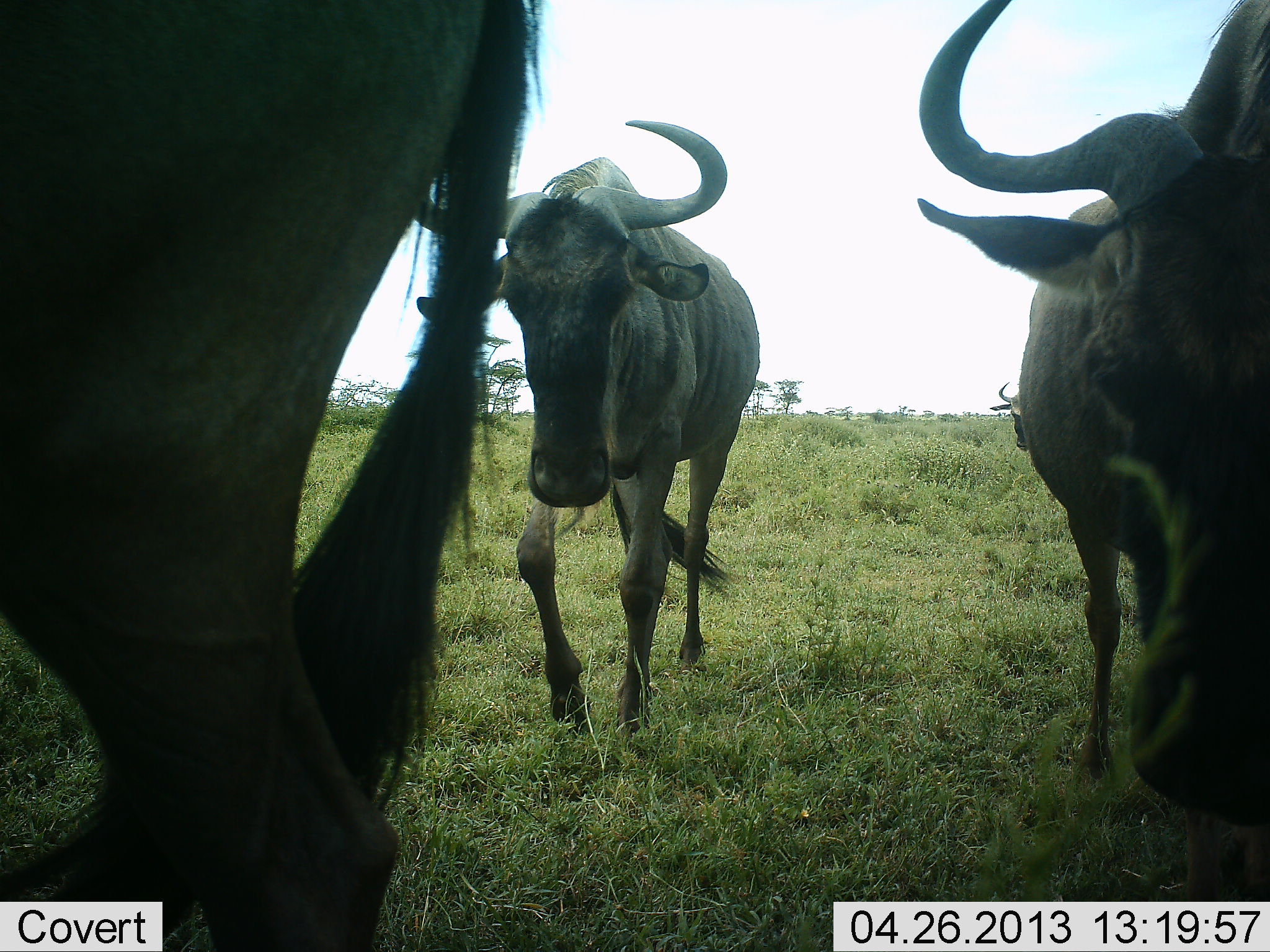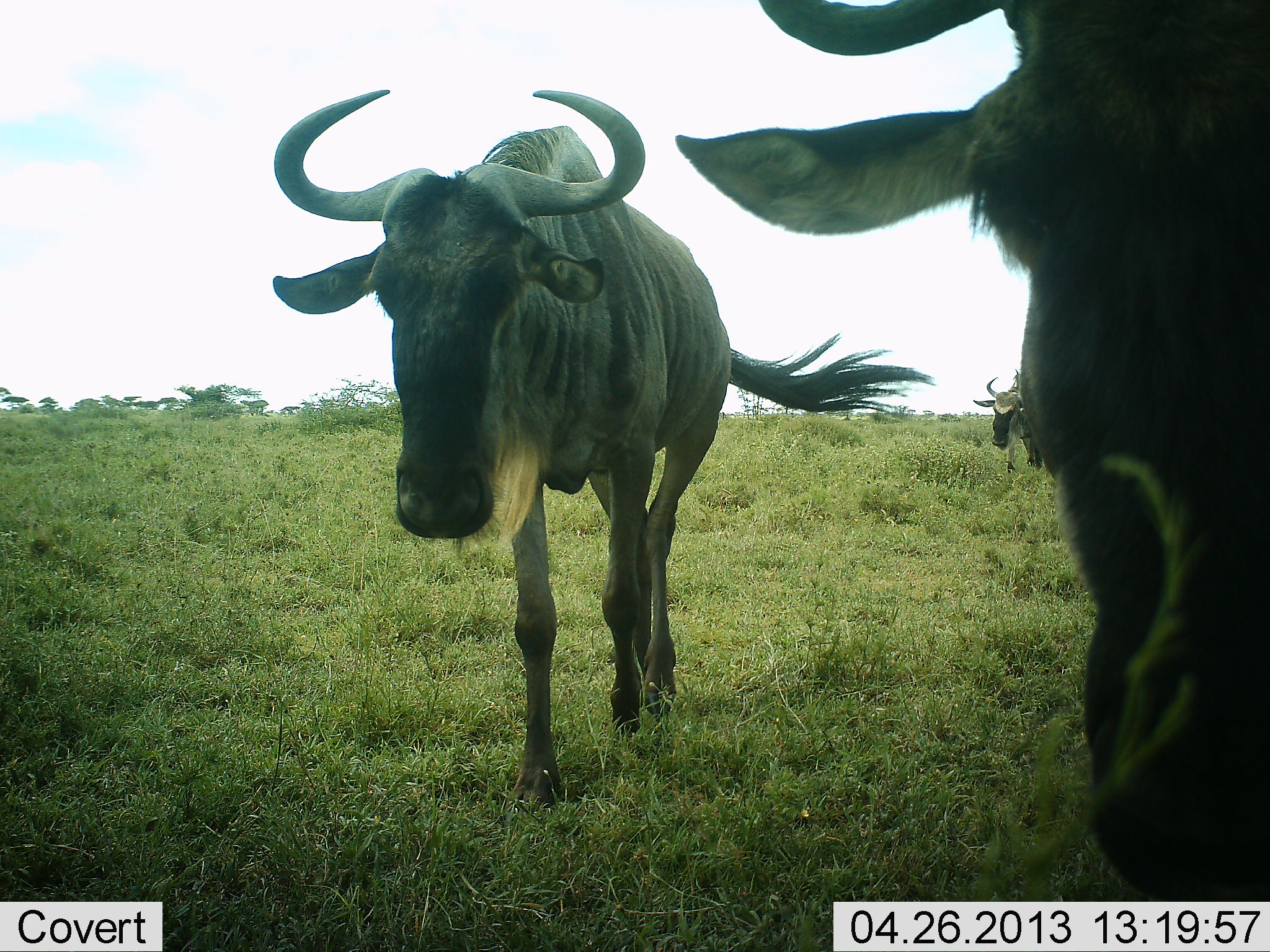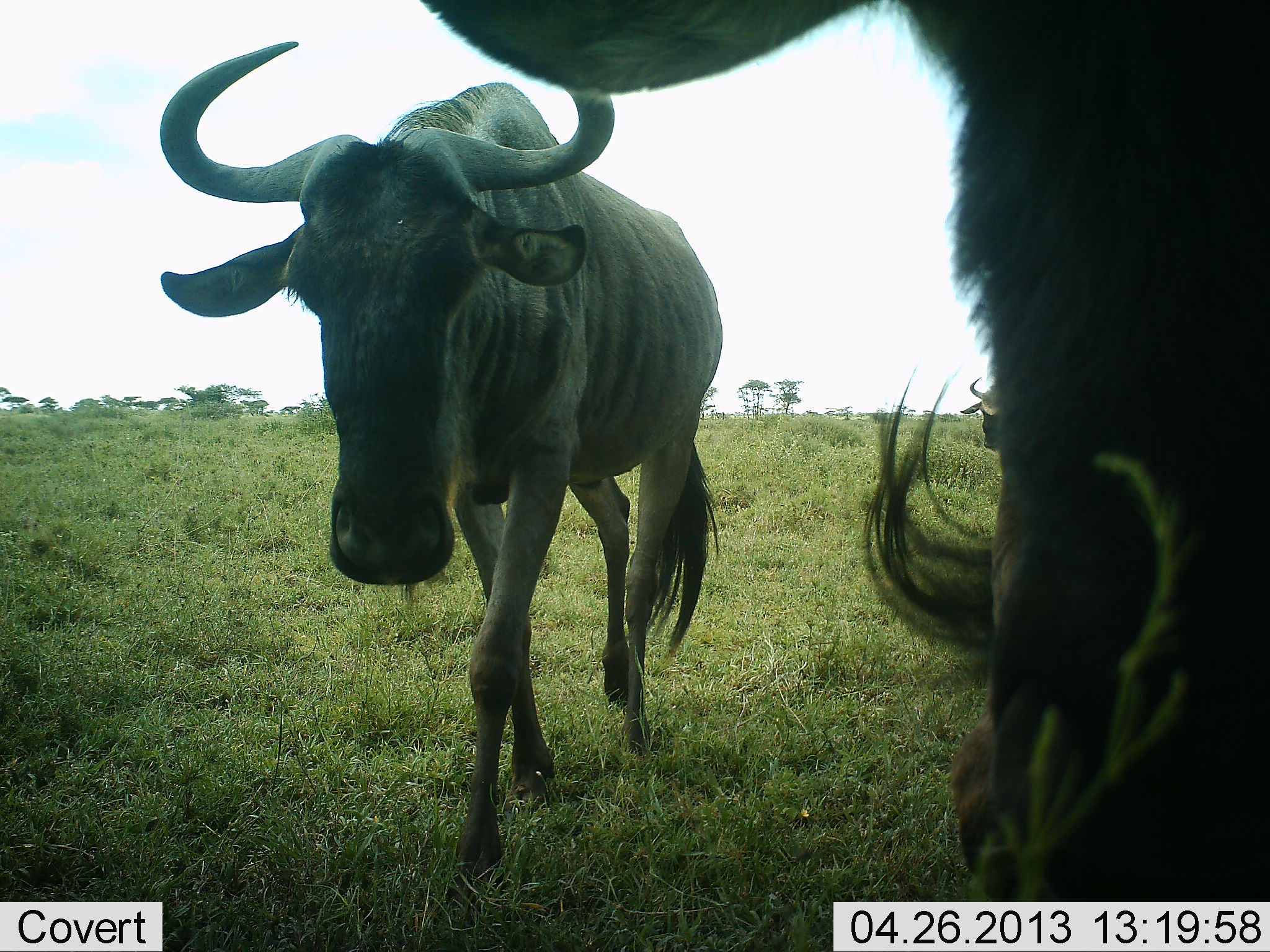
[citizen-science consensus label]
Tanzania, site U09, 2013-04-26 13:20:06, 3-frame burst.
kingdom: Animalia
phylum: Chordata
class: Mammalia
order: Artiodactyla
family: Bovidae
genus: Connochaetes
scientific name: Connochaetes taurinus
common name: blue wildebeest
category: wildebeest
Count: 4.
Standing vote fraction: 0%.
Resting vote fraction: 0%.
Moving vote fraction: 100%.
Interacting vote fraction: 0%.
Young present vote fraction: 0%.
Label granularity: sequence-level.